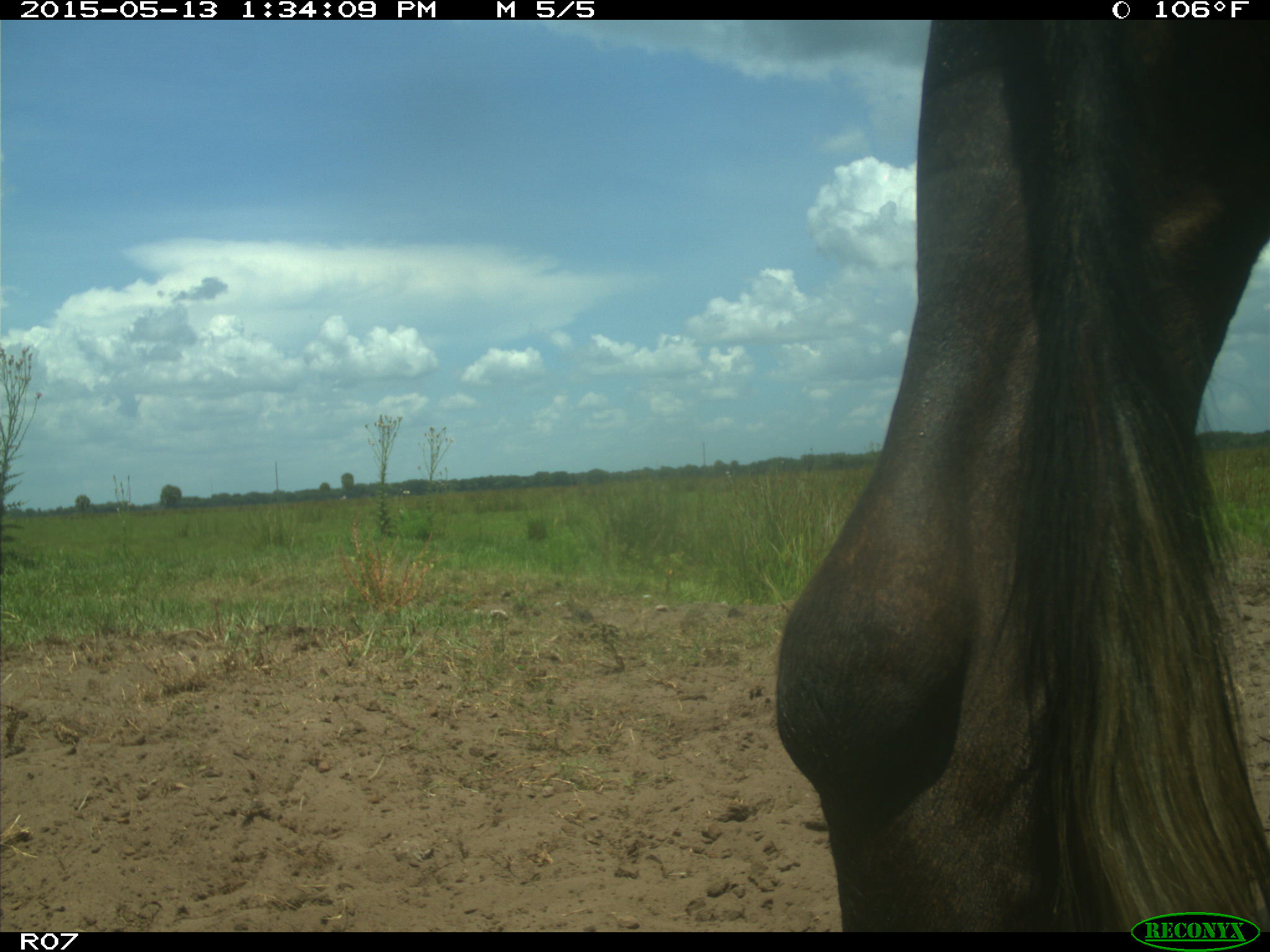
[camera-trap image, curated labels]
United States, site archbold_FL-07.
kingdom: Animalia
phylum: Chordata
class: Mammalia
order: Artiodactyla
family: Bovidae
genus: Bos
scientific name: Bos taurus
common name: domestic cow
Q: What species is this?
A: Bos taurus (domestic cow).